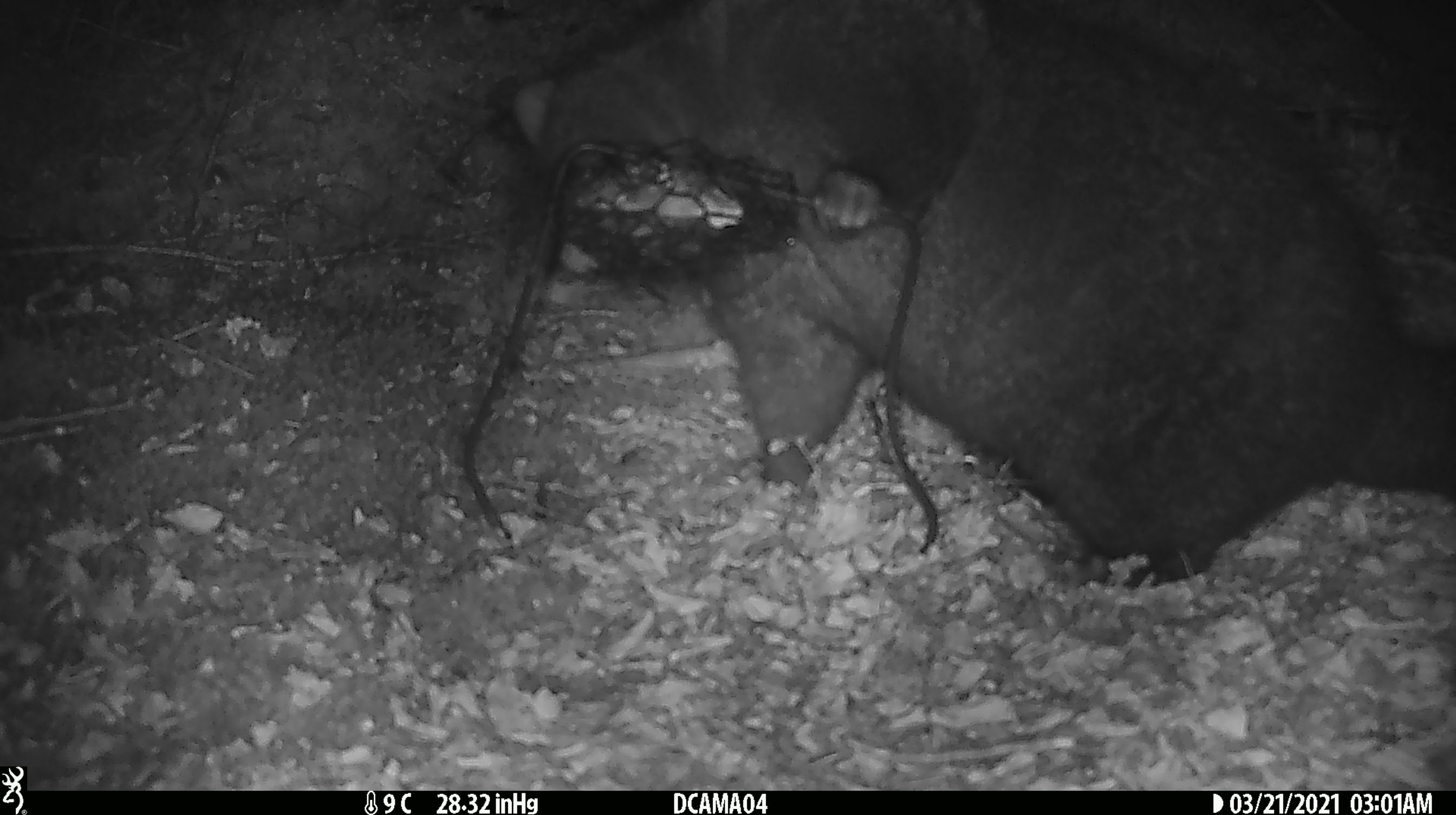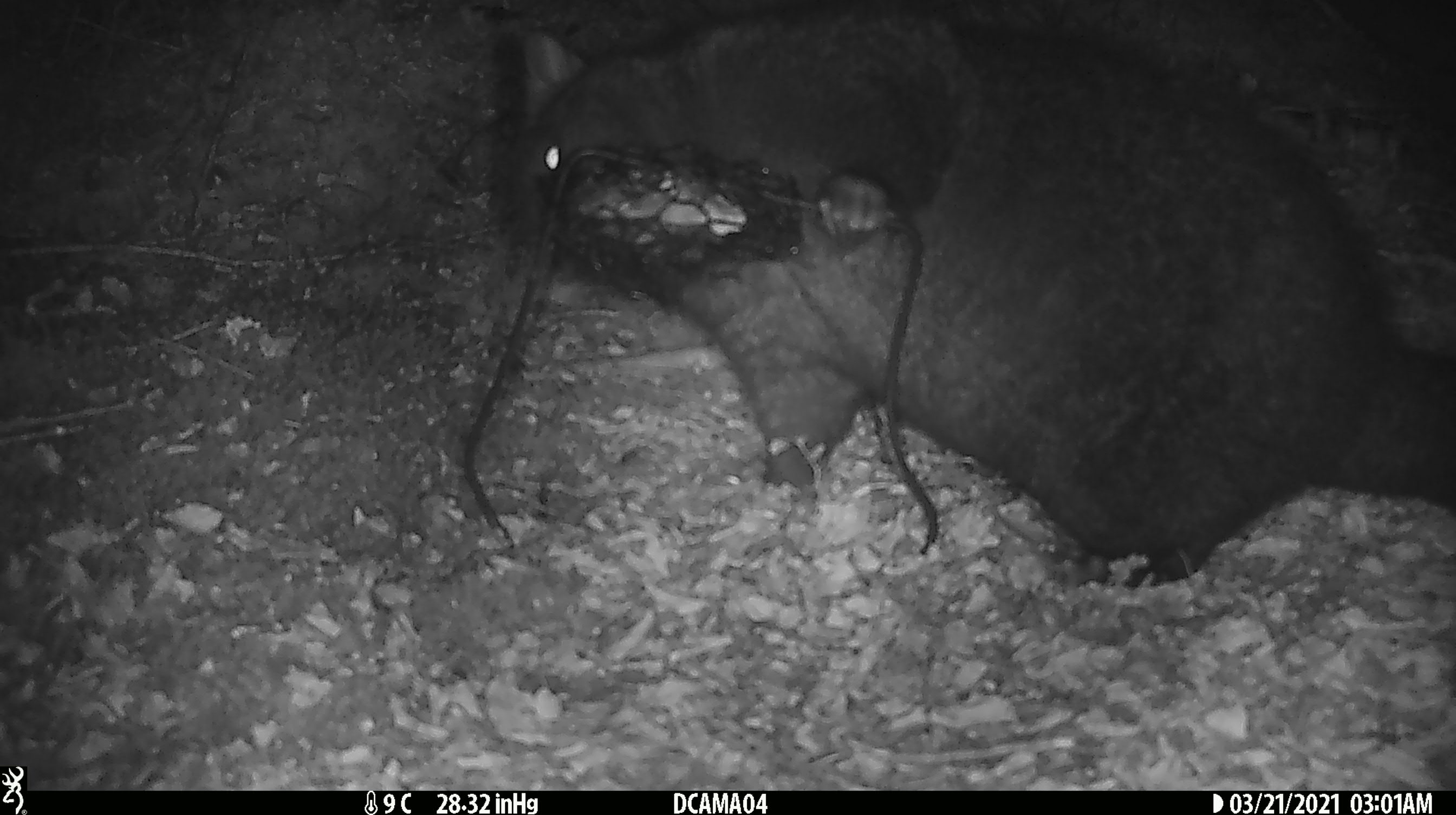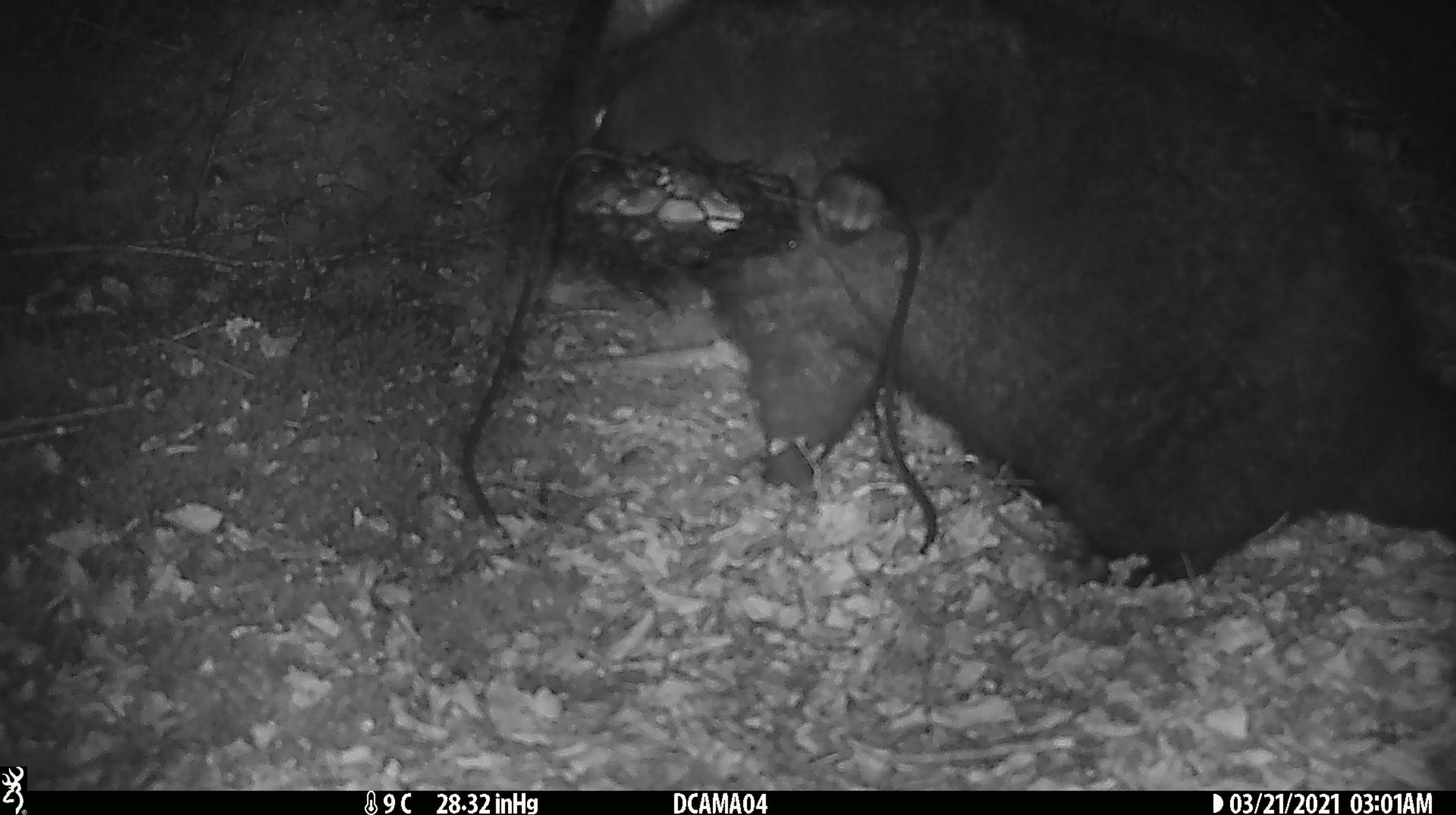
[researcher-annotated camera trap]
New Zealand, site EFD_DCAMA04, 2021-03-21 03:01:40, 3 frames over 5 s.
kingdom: Animalia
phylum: Chordata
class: Mammalia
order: Diprotodontia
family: Phalangeridae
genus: Trichosurus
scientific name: Trichosurus vulpecula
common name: common brushtail possum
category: possum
Possum (common brushtail possum) (Trichosurus vulpecula).